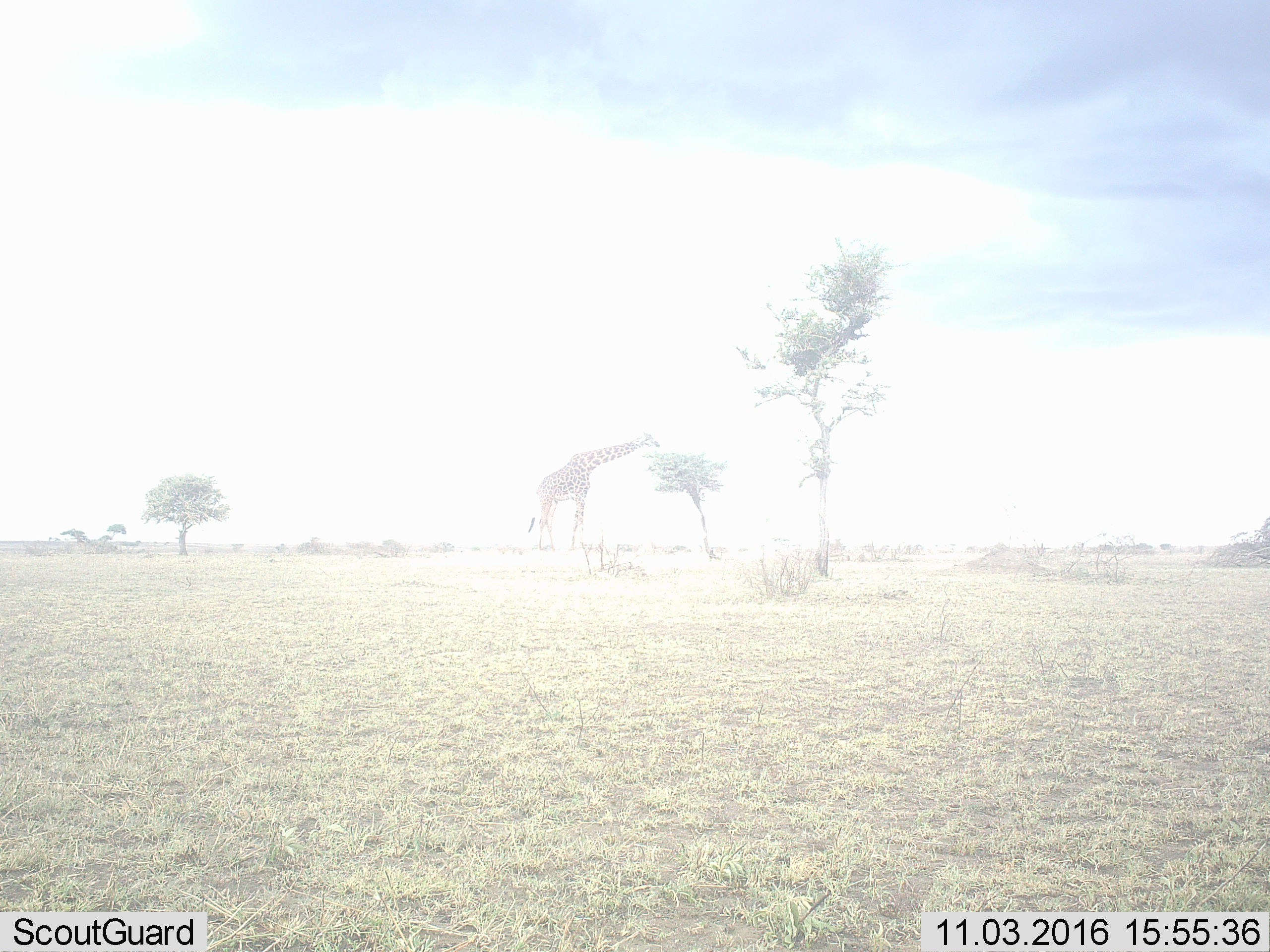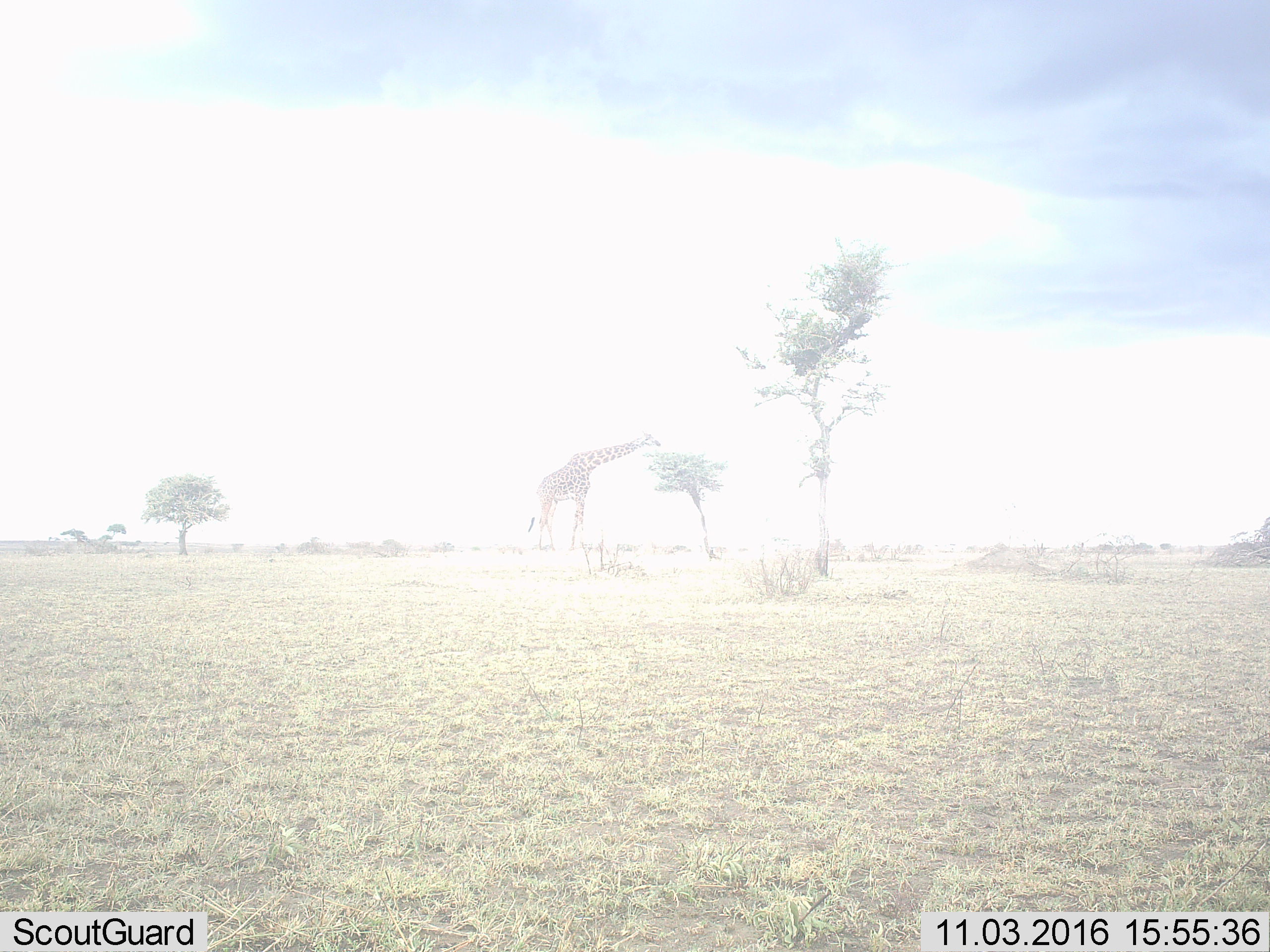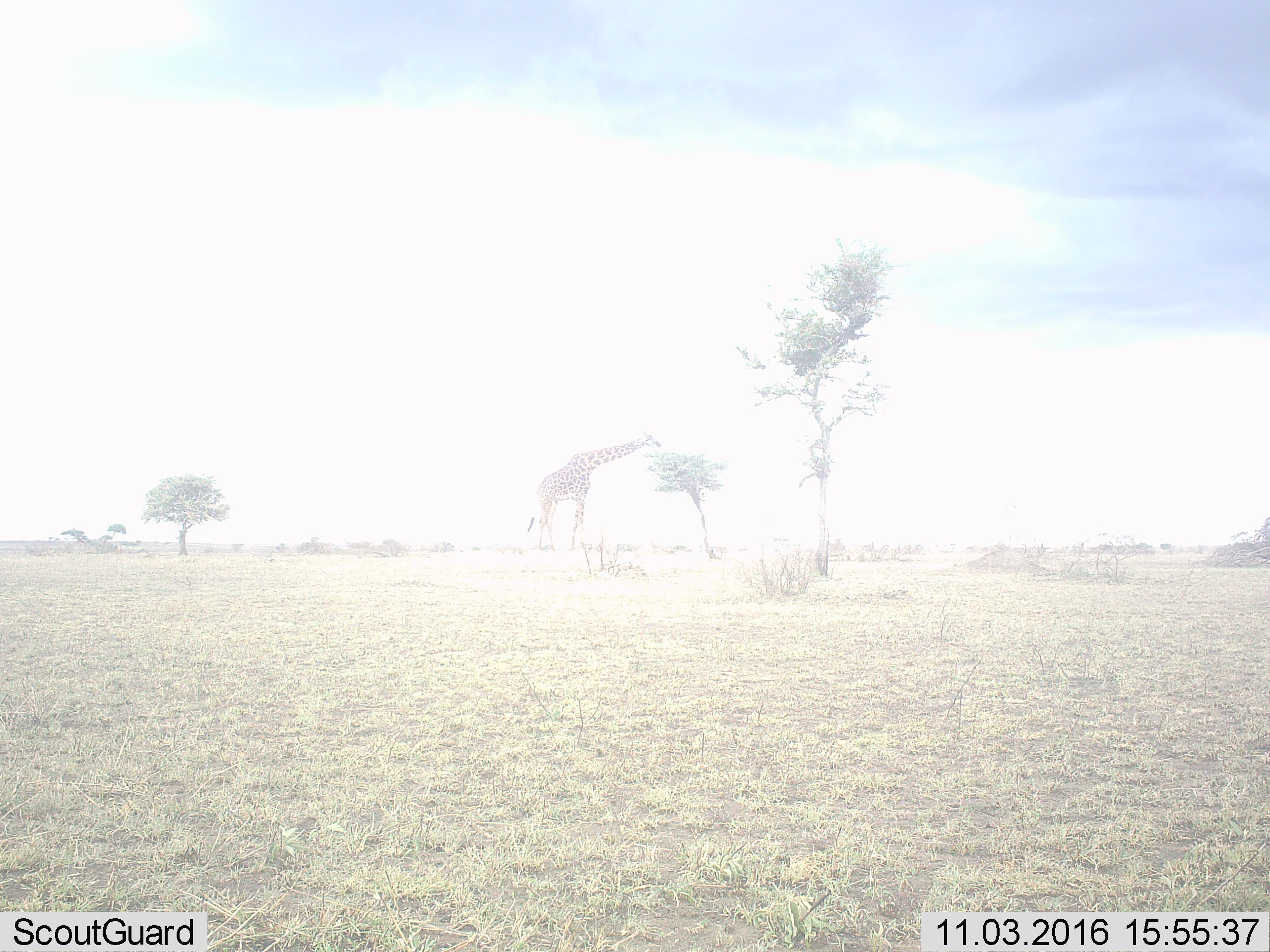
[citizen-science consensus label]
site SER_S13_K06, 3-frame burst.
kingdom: Animalia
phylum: Chordata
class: Mammalia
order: Artiodactyla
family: Giraffidae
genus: Giraffa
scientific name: Giraffa camelopardalis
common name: giraffe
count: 1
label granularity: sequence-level